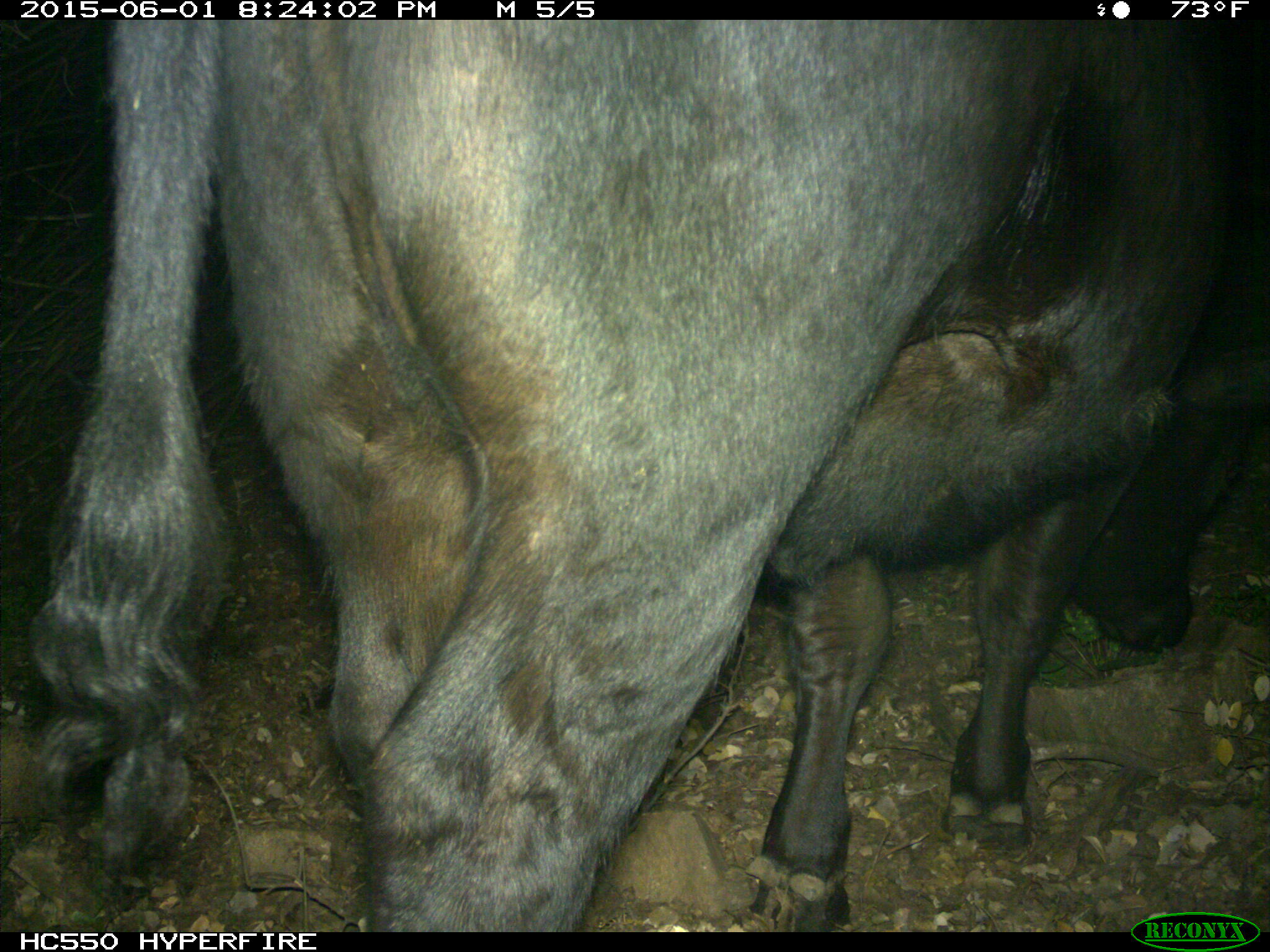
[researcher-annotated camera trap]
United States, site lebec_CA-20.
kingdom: Animalia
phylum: Chordata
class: Mammalia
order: Artiodactyla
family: Bovidae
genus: Bos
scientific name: Bos taurus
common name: domestic cow